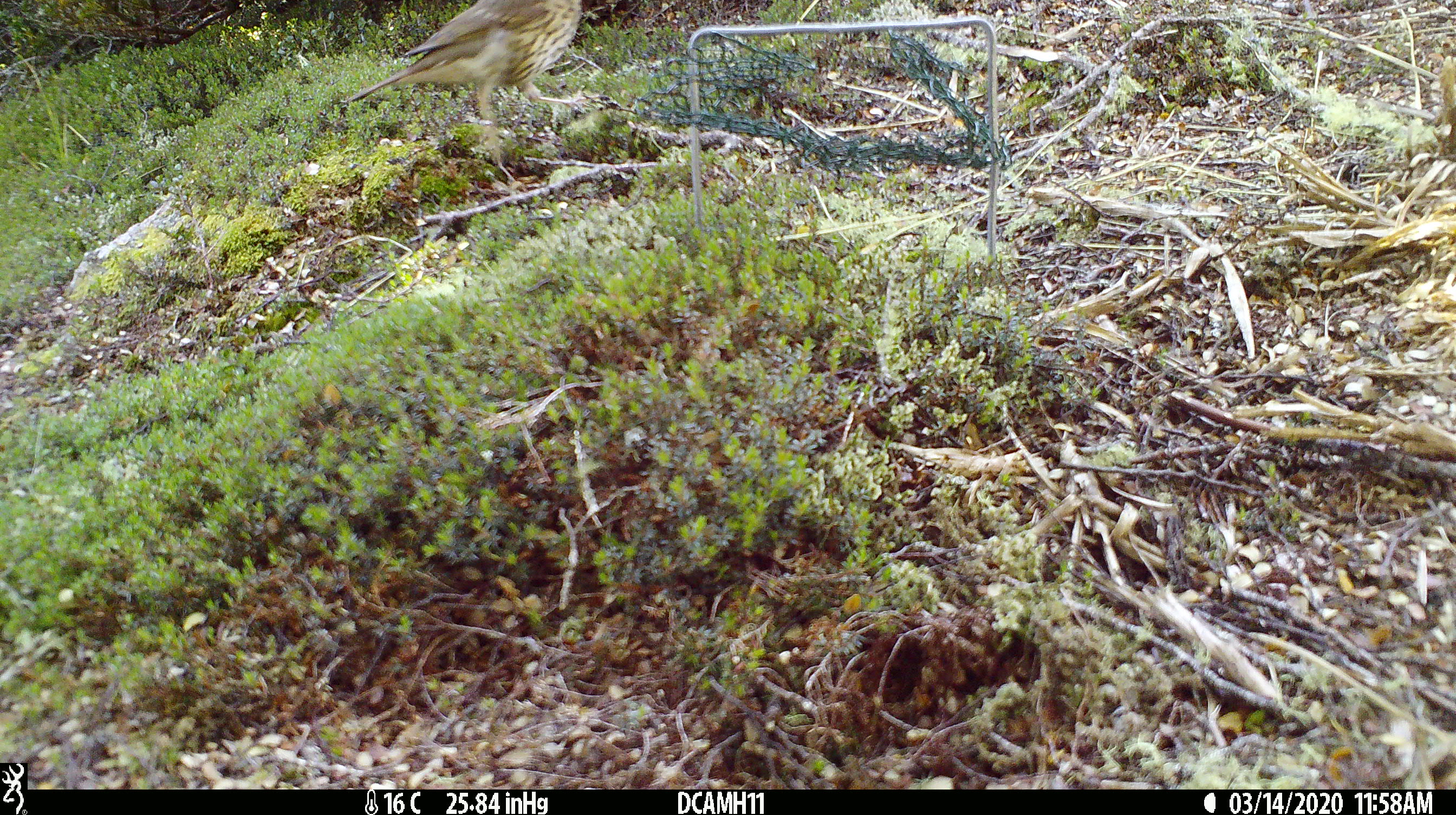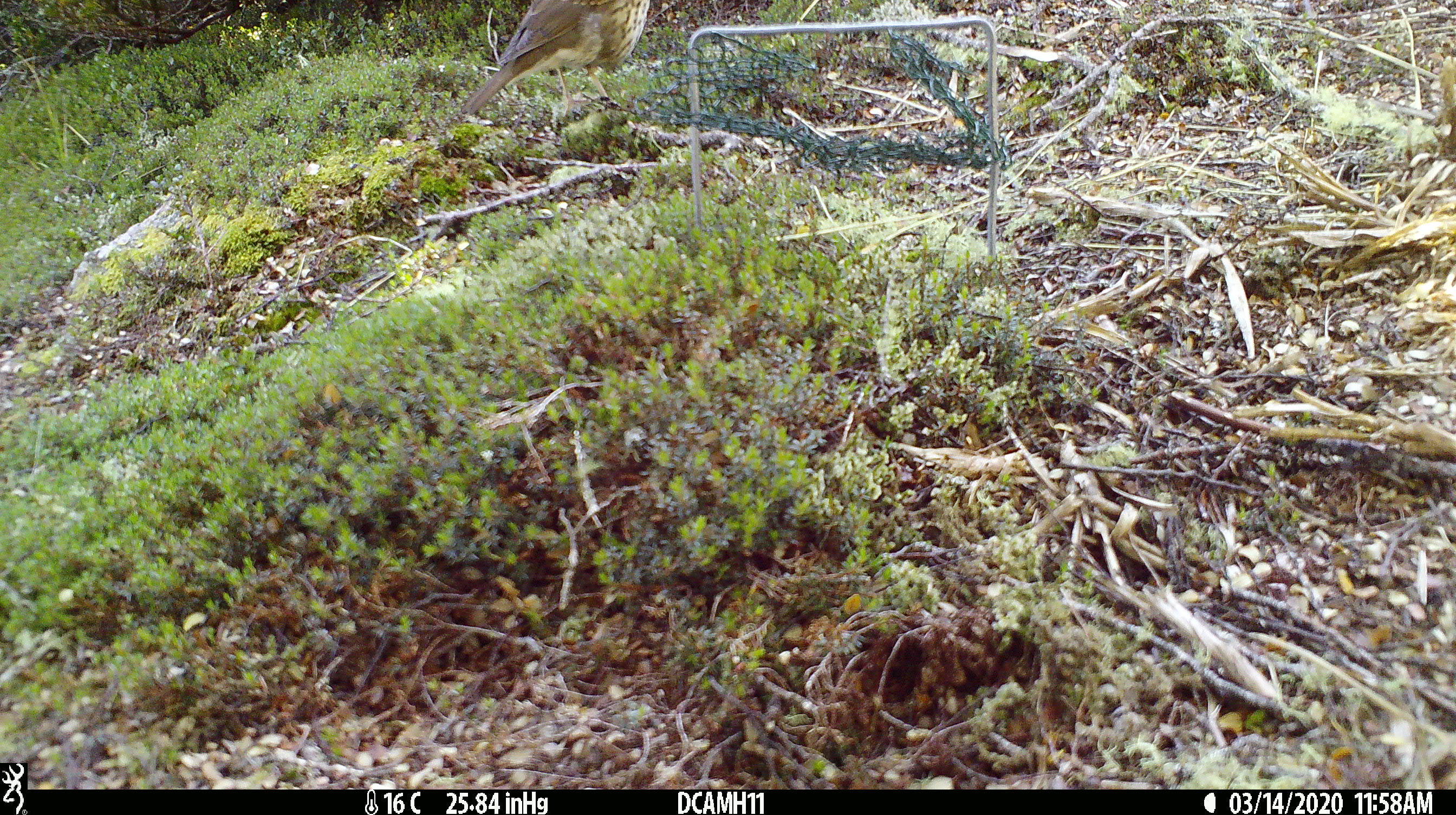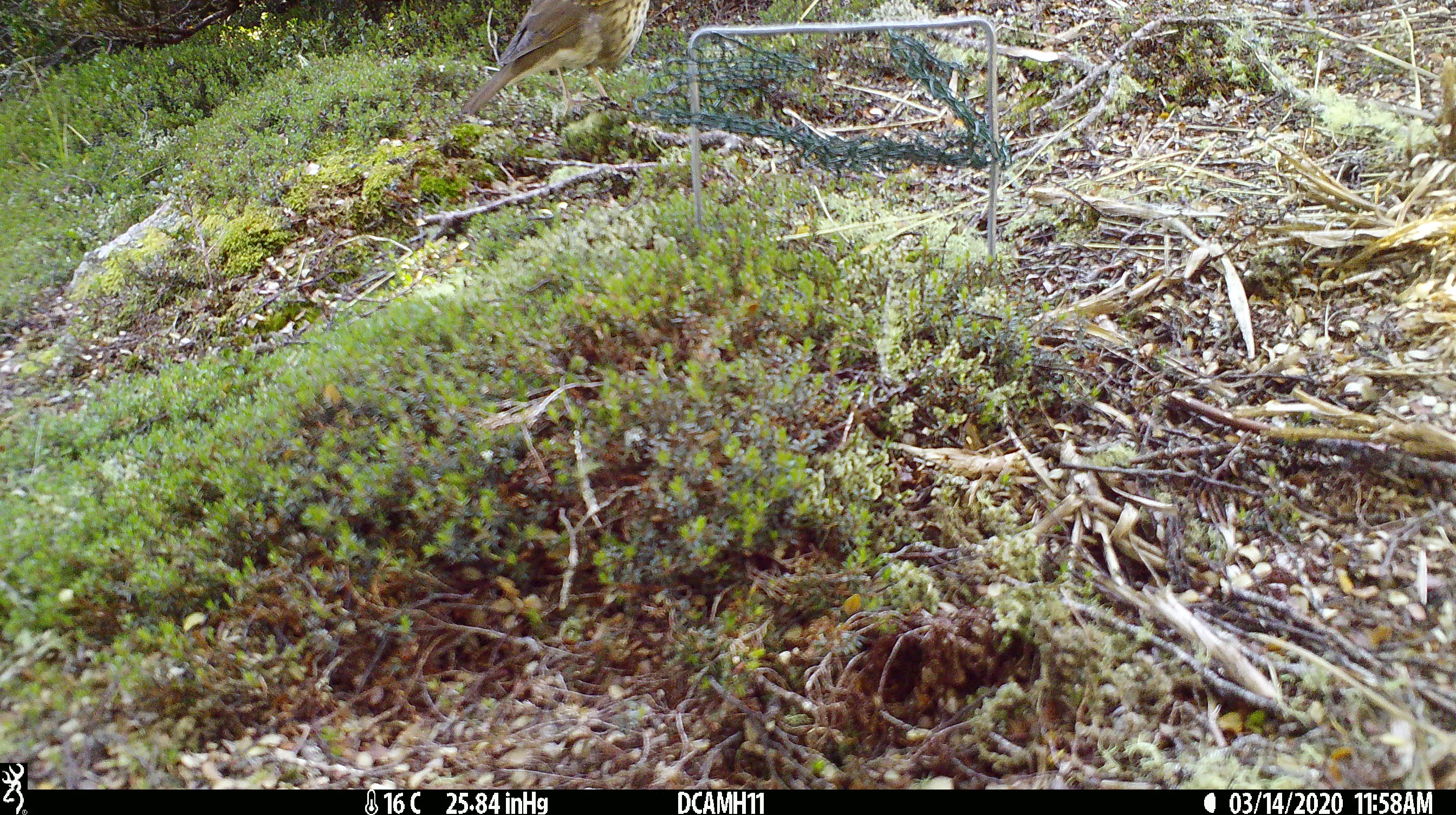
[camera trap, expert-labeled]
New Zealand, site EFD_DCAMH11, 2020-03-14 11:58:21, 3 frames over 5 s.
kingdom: Animalia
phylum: Chordata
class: Aves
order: Passeriformes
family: Turdidae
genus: Turdus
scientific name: Turdus philomelos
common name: song thrush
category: thrush